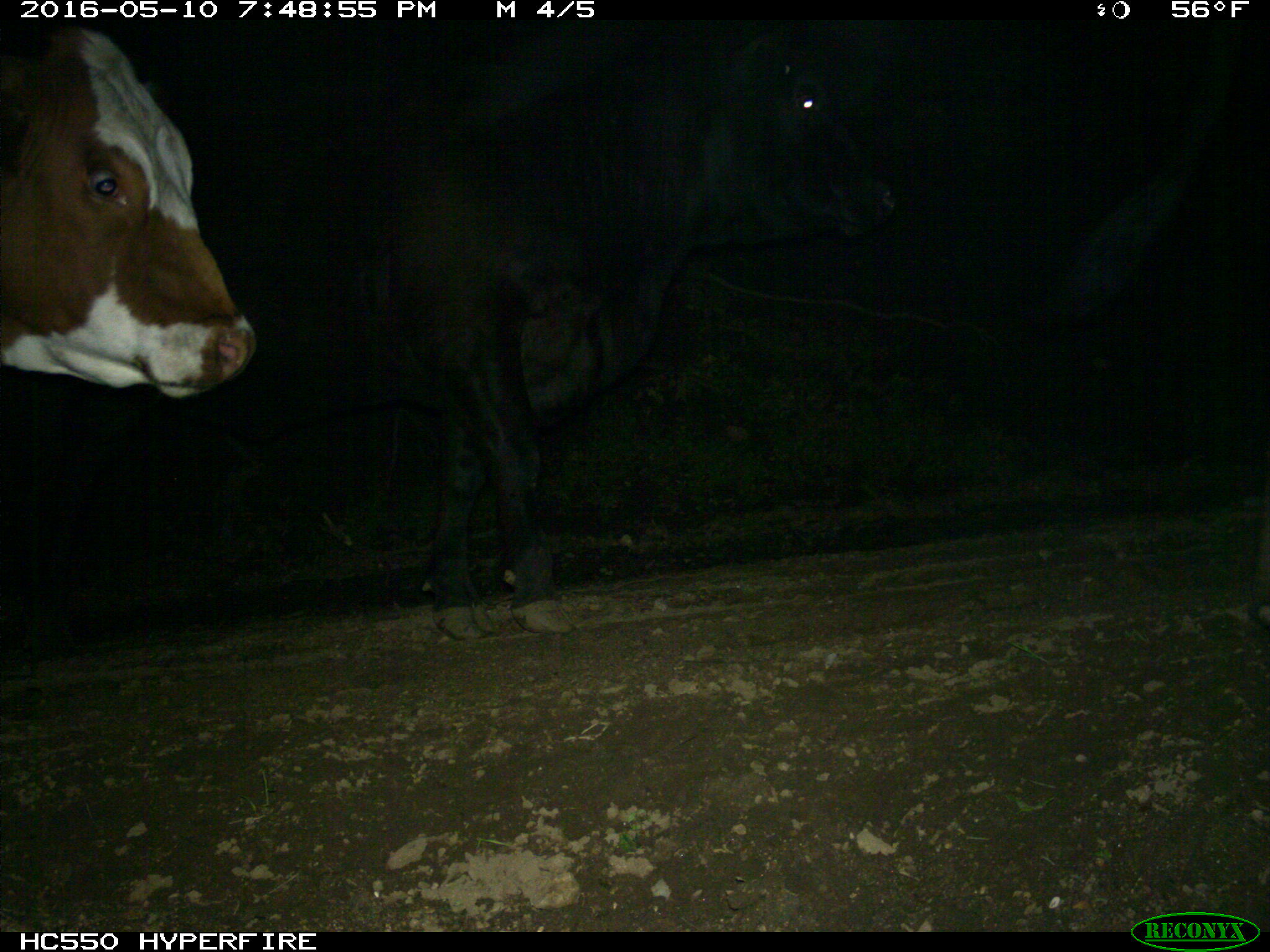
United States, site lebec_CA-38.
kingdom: Animalia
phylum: Chordata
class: Mammalia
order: Artiodactyla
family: Bovidae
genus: Bos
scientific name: Bos taurus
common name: domestic cow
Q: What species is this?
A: Bos taurus (domestic cow).